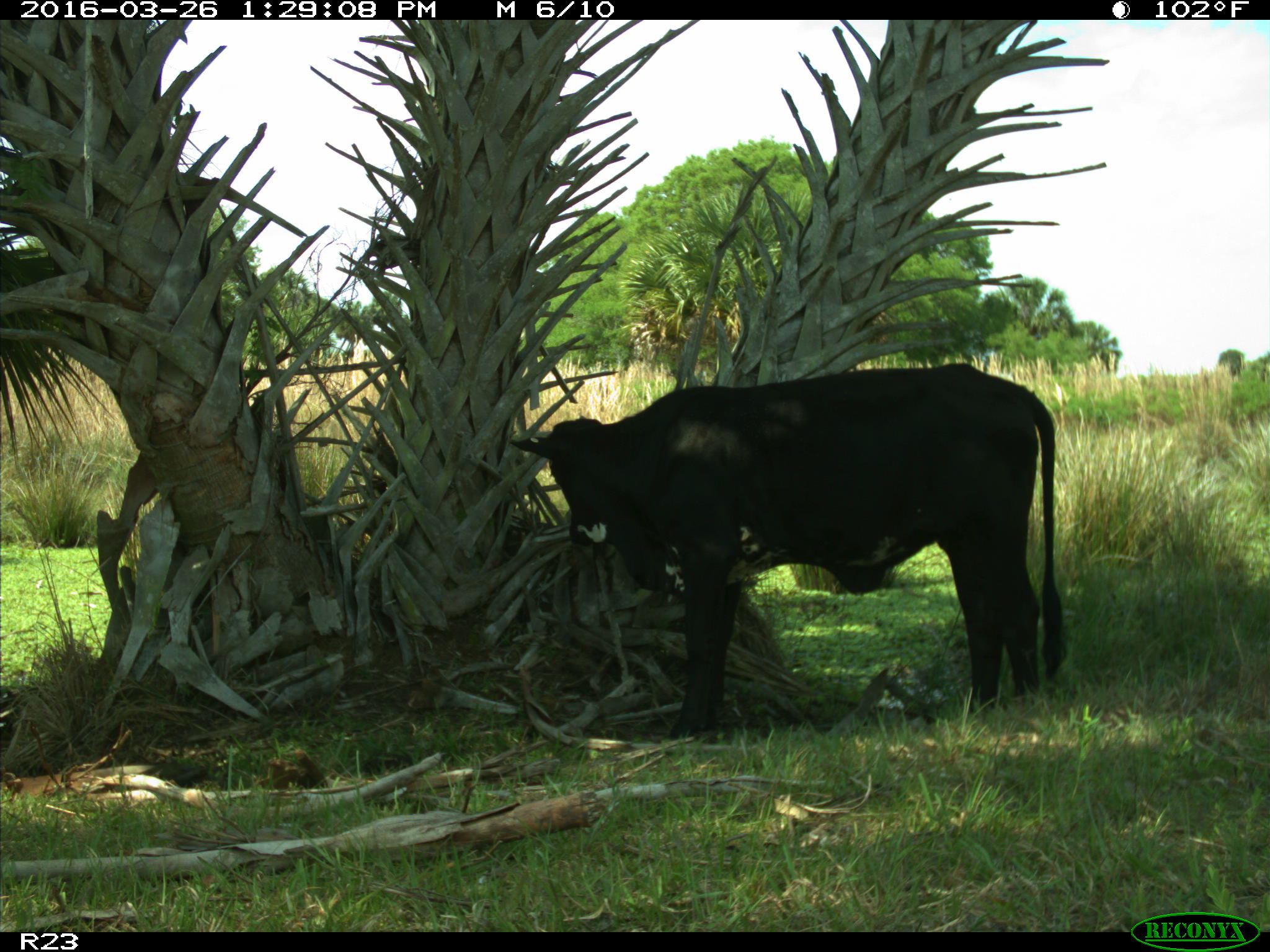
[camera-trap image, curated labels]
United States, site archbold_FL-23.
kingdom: Animalia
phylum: Chordata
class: Mammalia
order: Artiodactyla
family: Bovidae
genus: Bos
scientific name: Bos taurus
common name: domestic cow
Bos taurus (domestic cow).